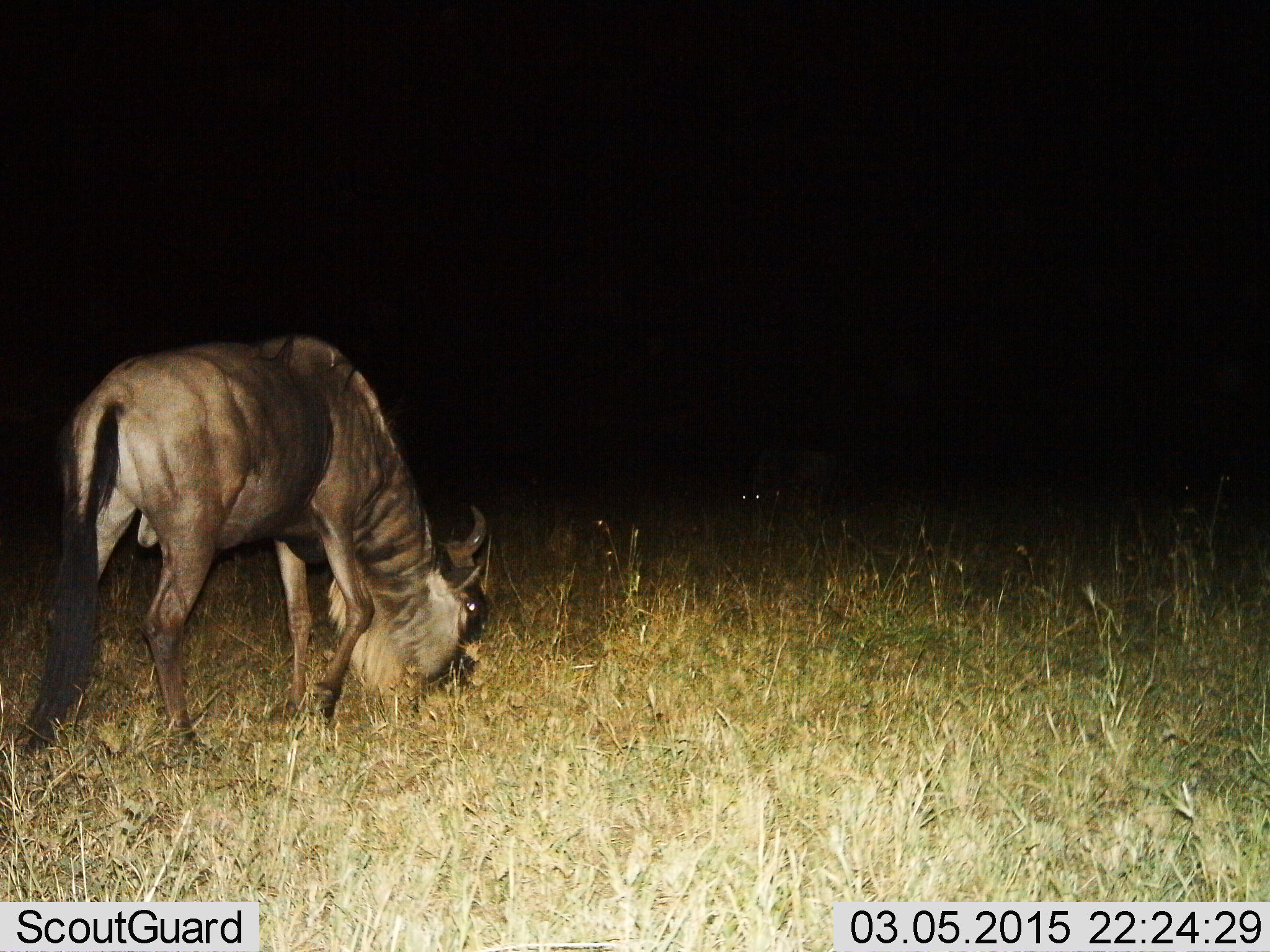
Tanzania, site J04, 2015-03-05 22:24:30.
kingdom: Animalia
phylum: Chordata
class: Mammalia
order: Artiodactyla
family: Bovidae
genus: Connochaetes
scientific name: Connochaetes taurinus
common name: blue wildebeest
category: wildebeest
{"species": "wildebeest (blue wildebeest) (Connochaetes taurinus)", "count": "1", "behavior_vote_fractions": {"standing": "10%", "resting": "0%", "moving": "0%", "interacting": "0%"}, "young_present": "0%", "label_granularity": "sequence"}